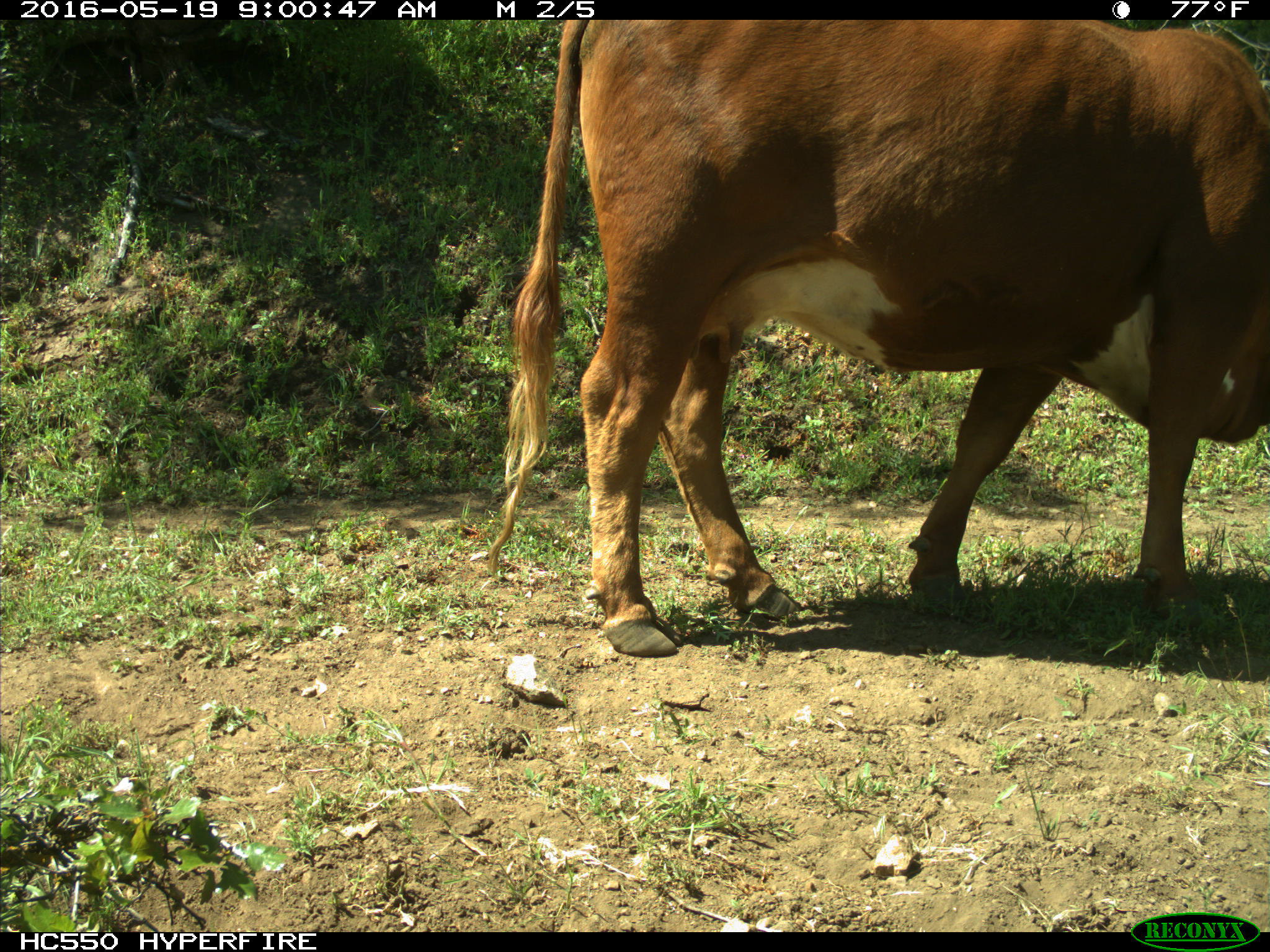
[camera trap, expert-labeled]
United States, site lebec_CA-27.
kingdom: Animalia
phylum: Chordata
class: Mammalia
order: Artiodactyla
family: Bovidae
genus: Bos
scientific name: Bos taurus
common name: domestic cow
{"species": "Bos taurus (domestic cow)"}